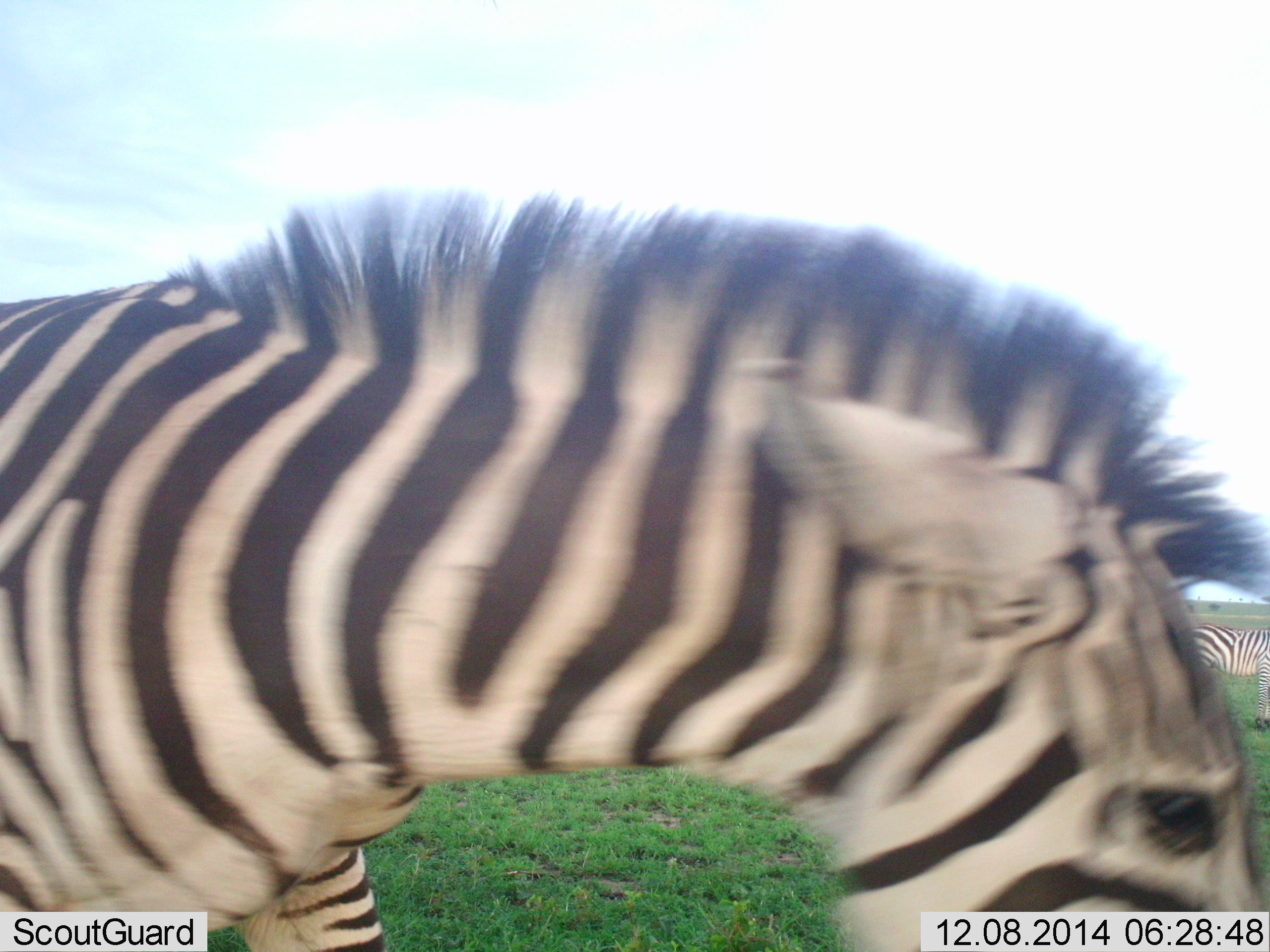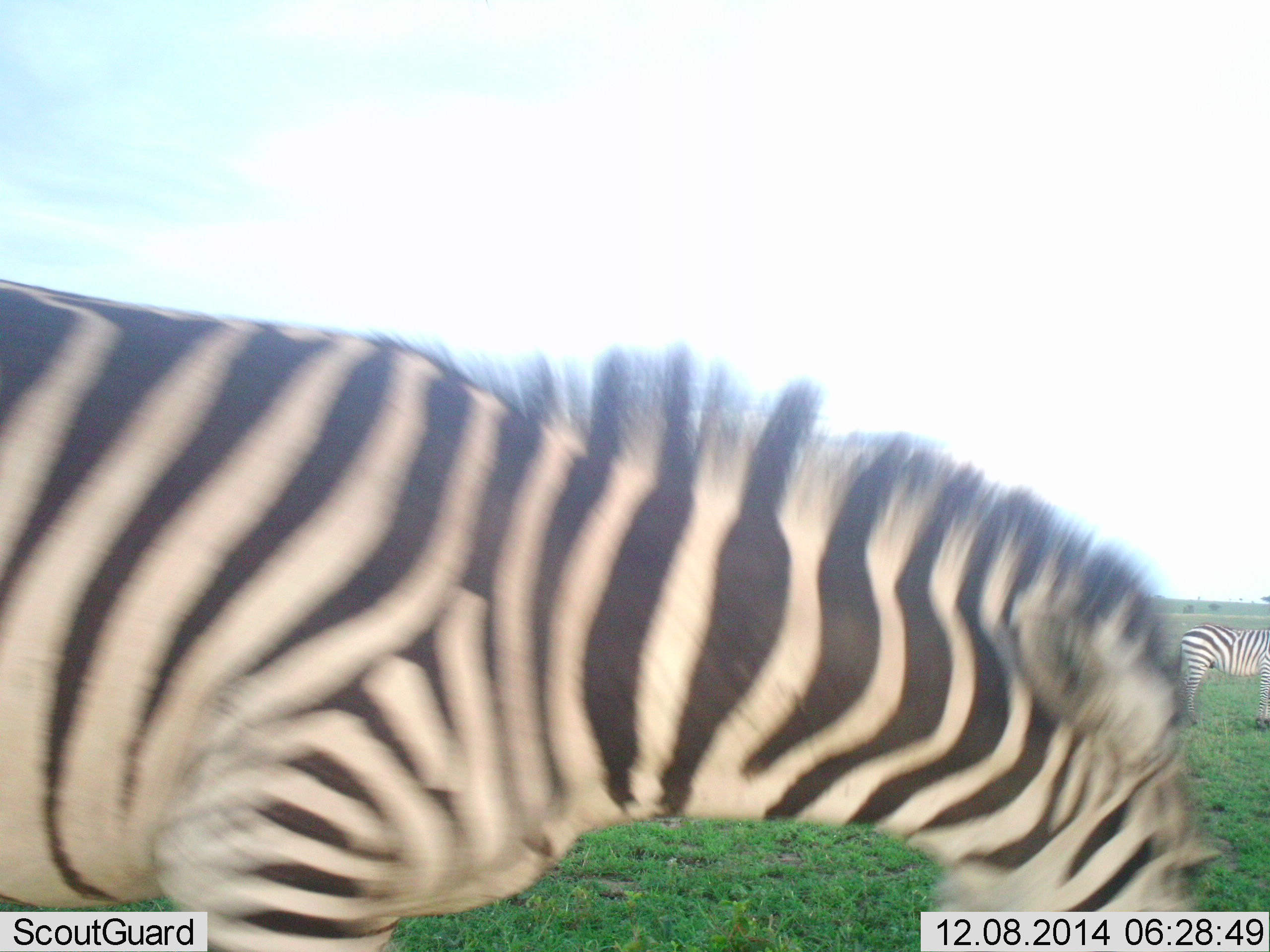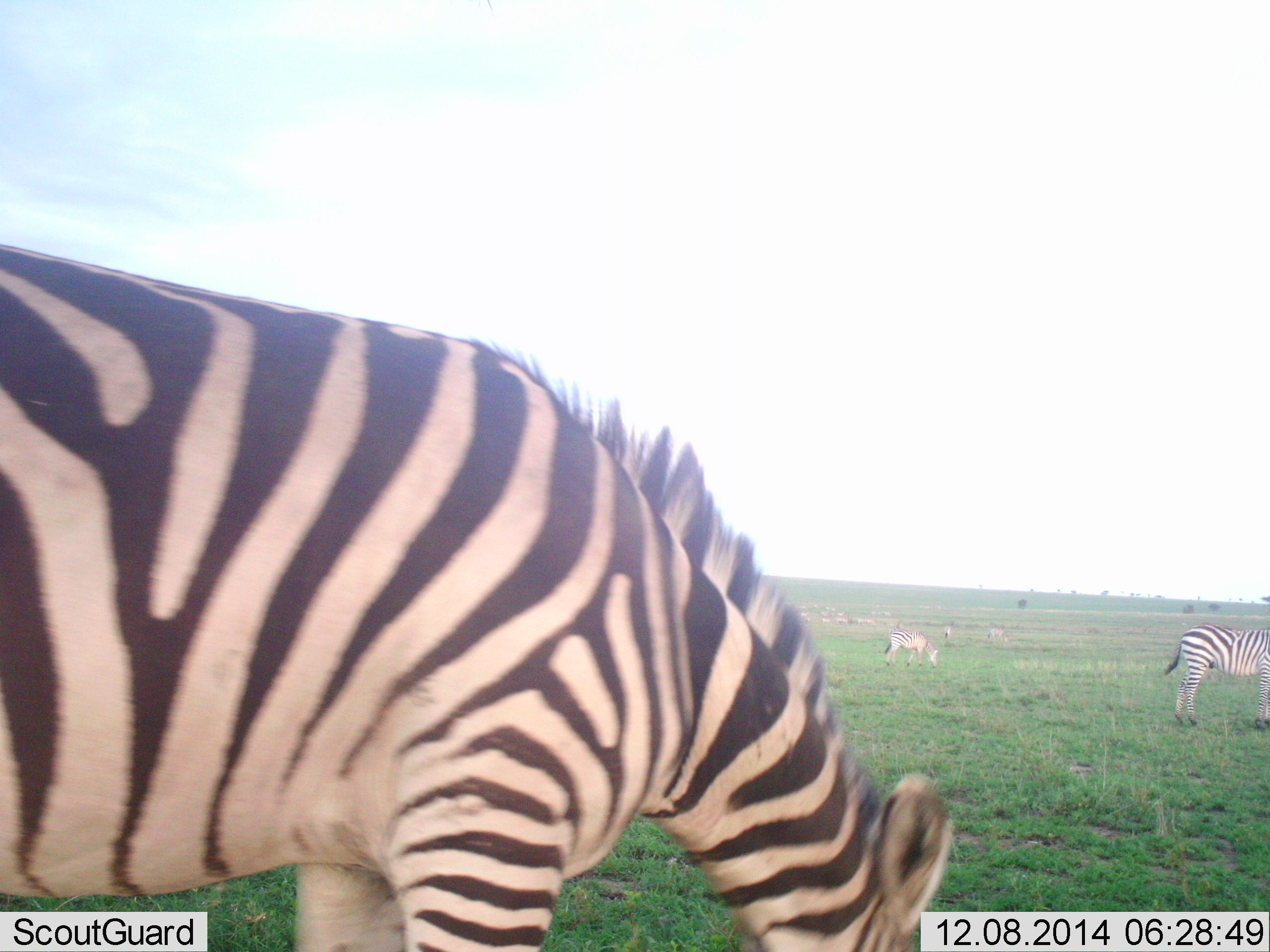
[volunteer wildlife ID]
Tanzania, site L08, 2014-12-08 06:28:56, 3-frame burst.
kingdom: Animalia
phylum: Chordata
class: Mammalia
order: Perissodactyla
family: Equidae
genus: Equus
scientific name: Equus quagga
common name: plains zebra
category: zebra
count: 3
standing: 50%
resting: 0%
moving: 50%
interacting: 0%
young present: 0%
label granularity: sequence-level